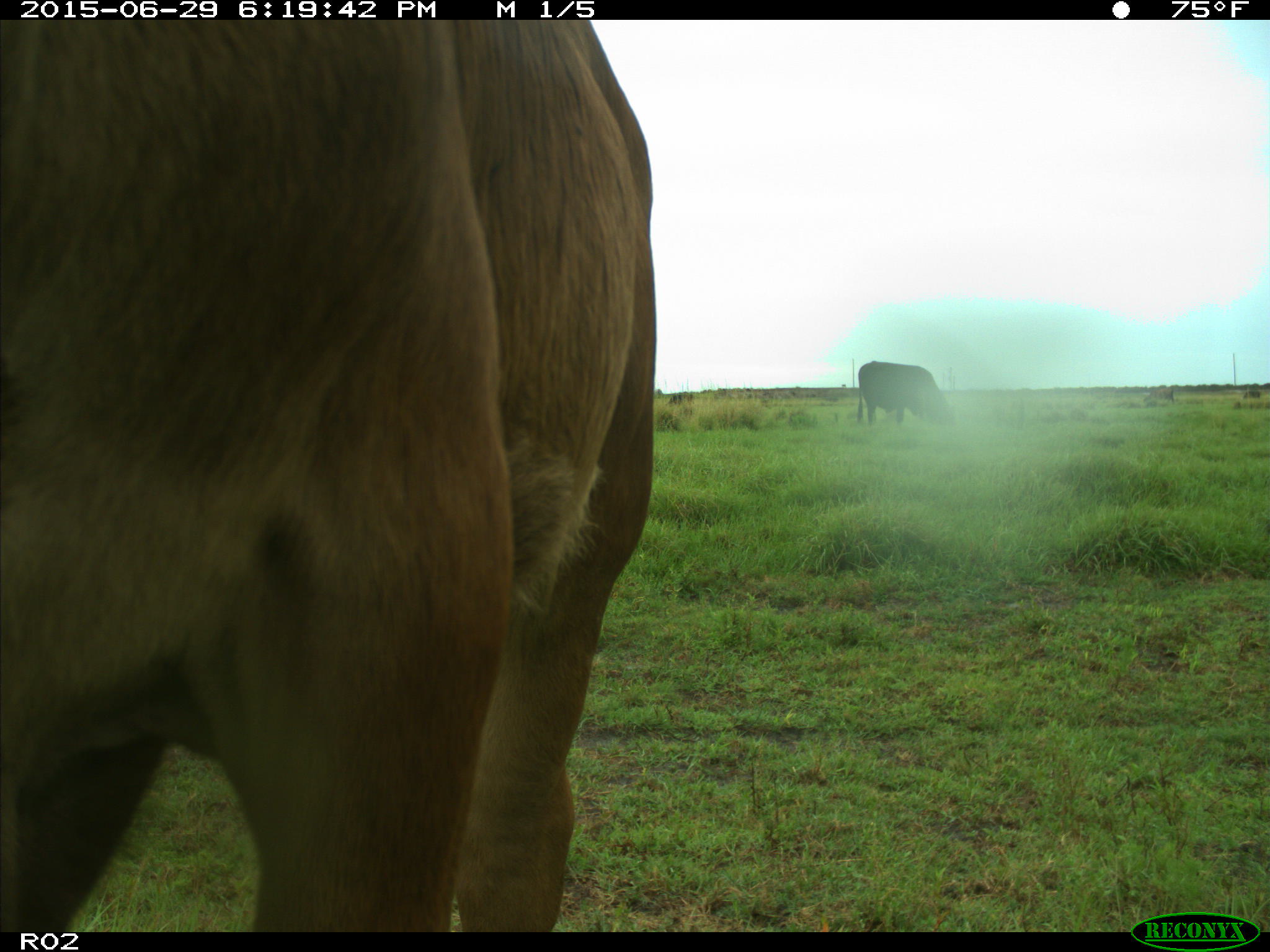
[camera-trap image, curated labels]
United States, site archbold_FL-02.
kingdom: Animalia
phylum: Chordata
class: Mammalia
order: Artiodactyla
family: Bovidae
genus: Bos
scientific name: Bos taurus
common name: domestic cow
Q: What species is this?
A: Bos taurus (domestic cow).